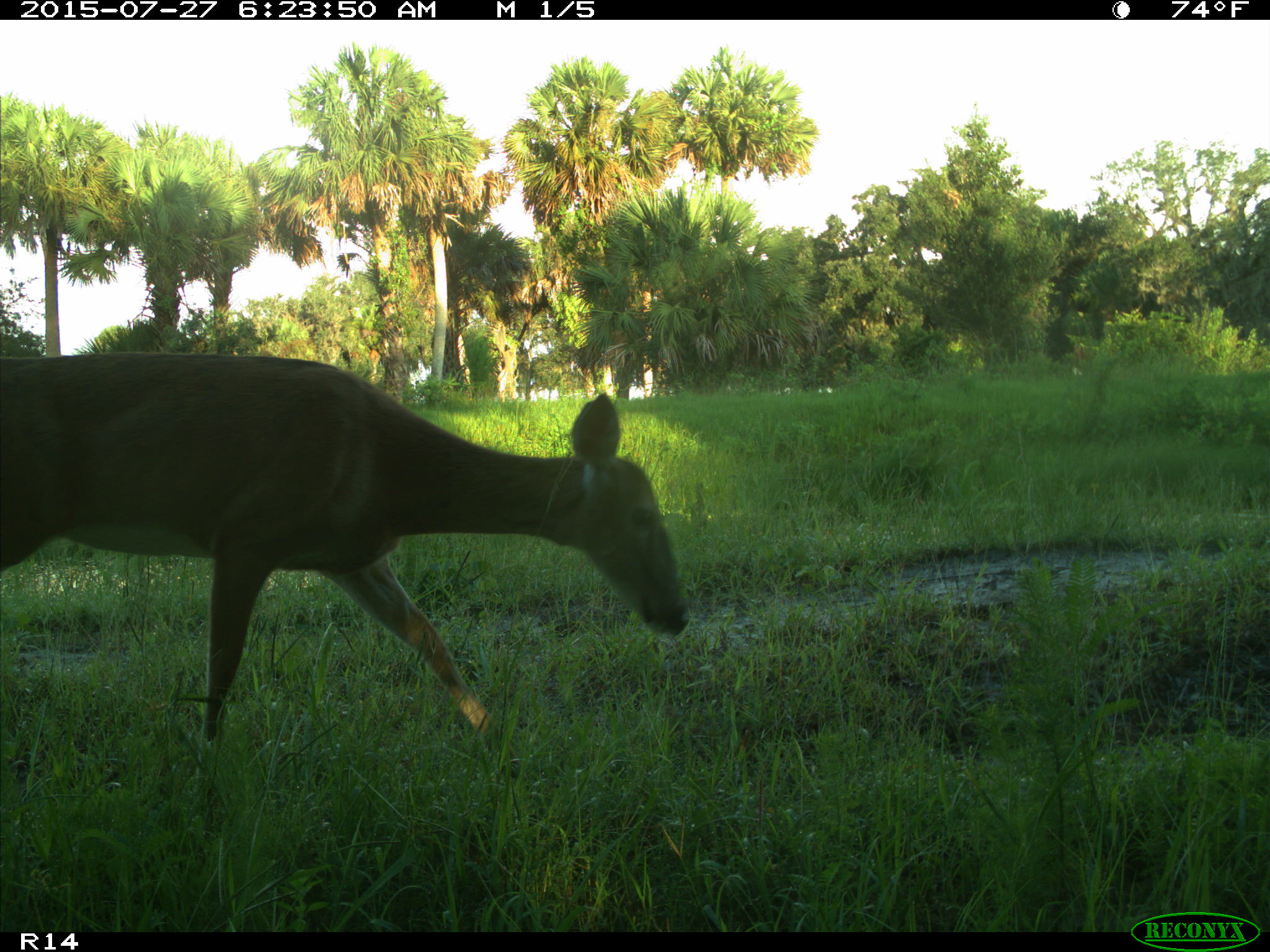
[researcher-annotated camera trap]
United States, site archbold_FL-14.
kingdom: Animalia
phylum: Chordata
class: Mammalia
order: Artiodactyla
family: Cervidae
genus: Odocoileus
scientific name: Odocoileus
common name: deer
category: unidentified deer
Unidentified deer (deer) (Odocoileus).